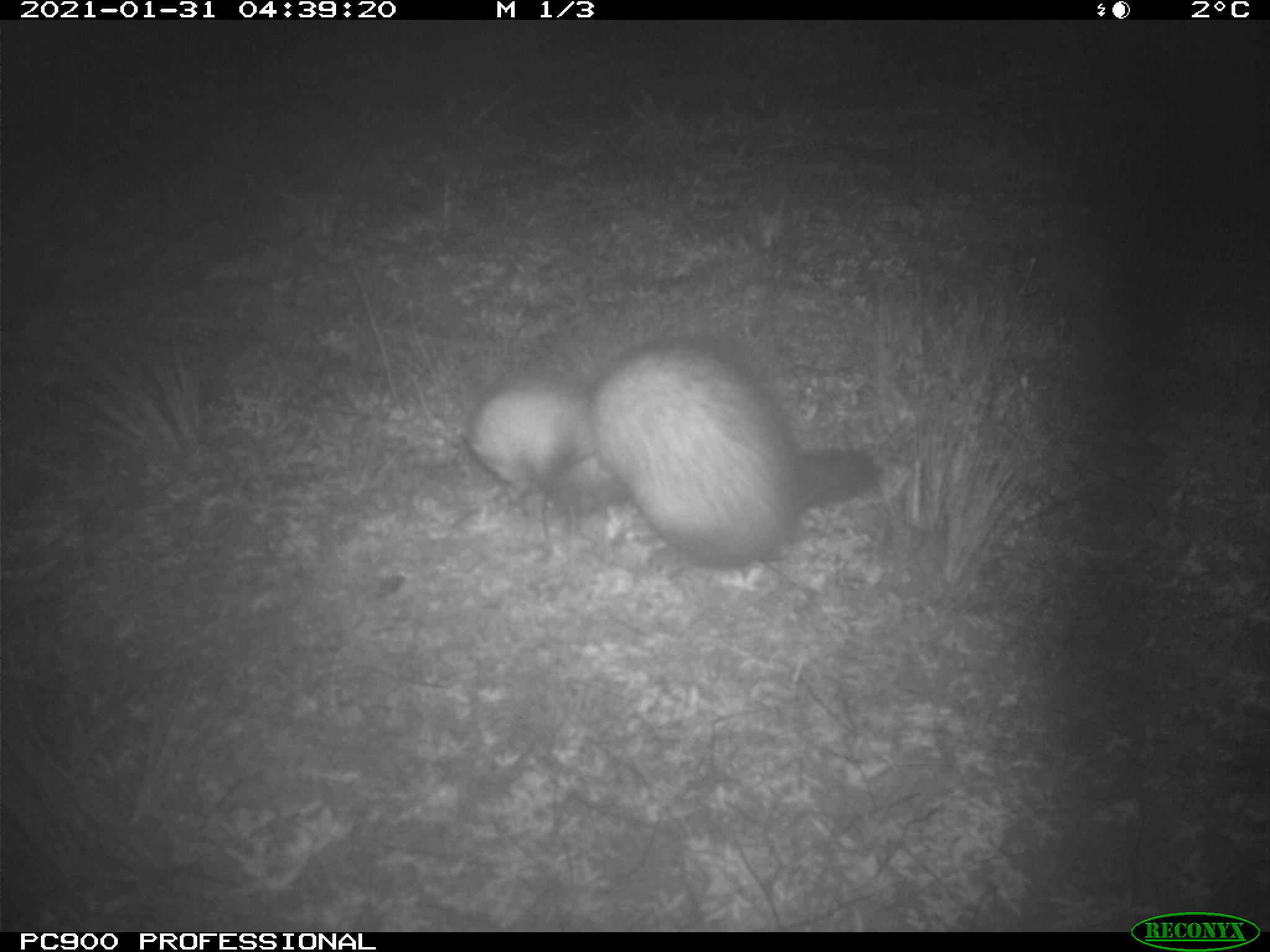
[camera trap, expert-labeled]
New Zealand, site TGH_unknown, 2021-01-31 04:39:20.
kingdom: Animalia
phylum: Chordata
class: Mammalia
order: Carnivora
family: Mustelidae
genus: Mustela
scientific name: Mustela furo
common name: ferret